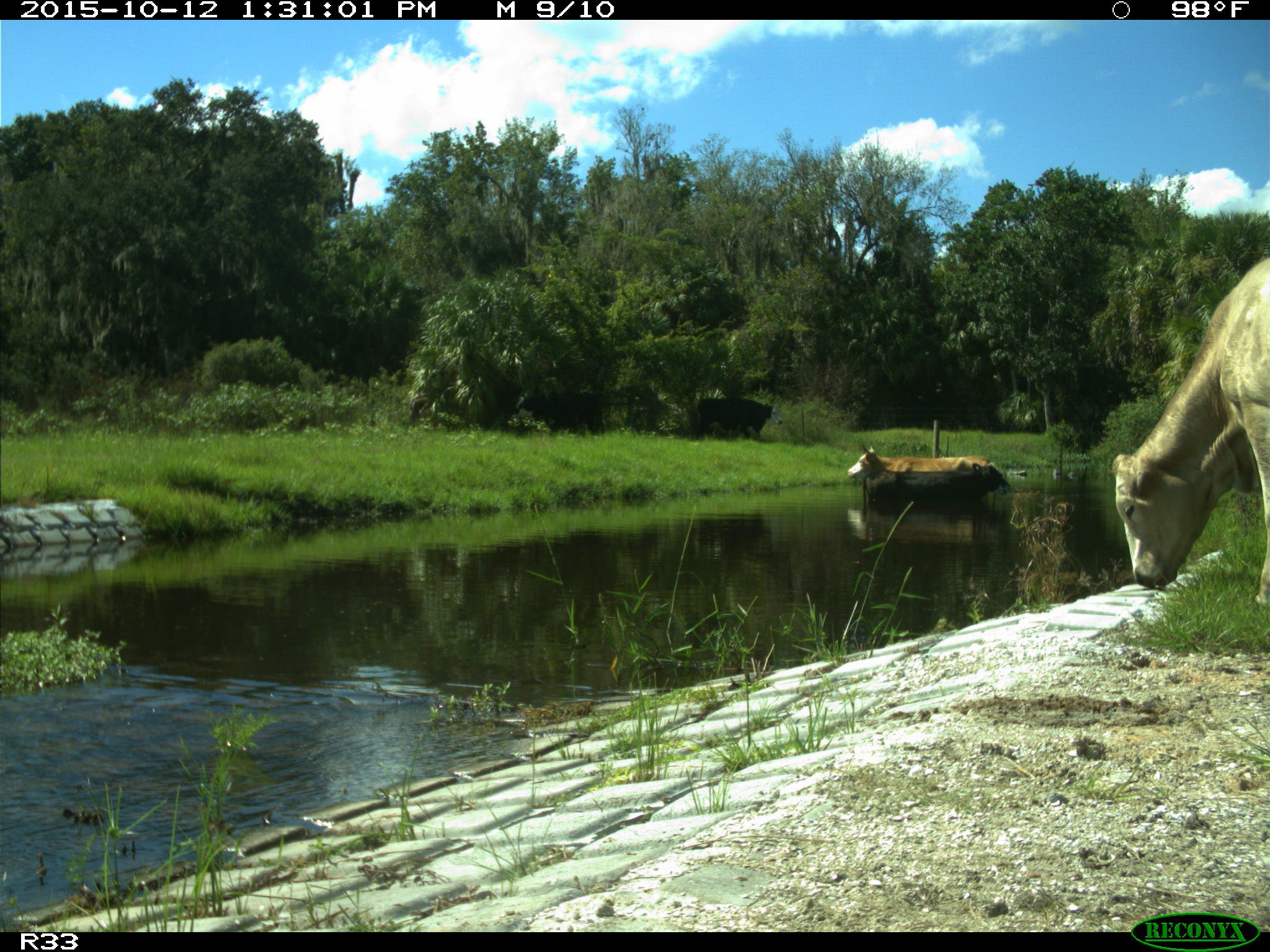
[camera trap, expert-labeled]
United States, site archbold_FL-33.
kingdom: Animalia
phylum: Chordata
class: Mammalia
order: Artiodactyla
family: Bovidae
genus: Bos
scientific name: Bos taurus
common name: domestic cow